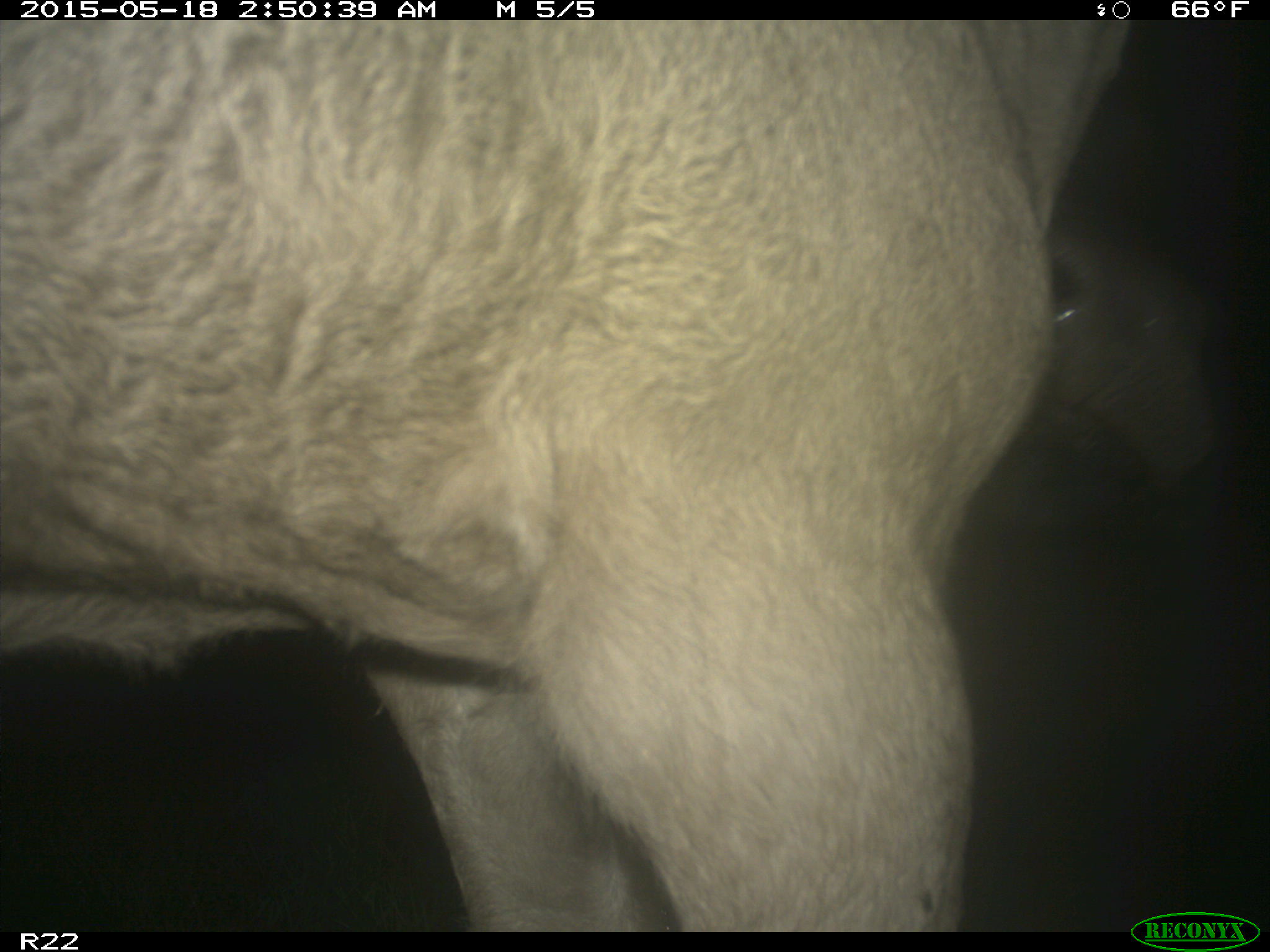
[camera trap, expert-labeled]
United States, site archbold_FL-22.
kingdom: Animalia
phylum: Chordata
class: Mammalia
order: Artiodactyla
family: Bovidae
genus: Bos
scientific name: Bos taurus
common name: domestic cow